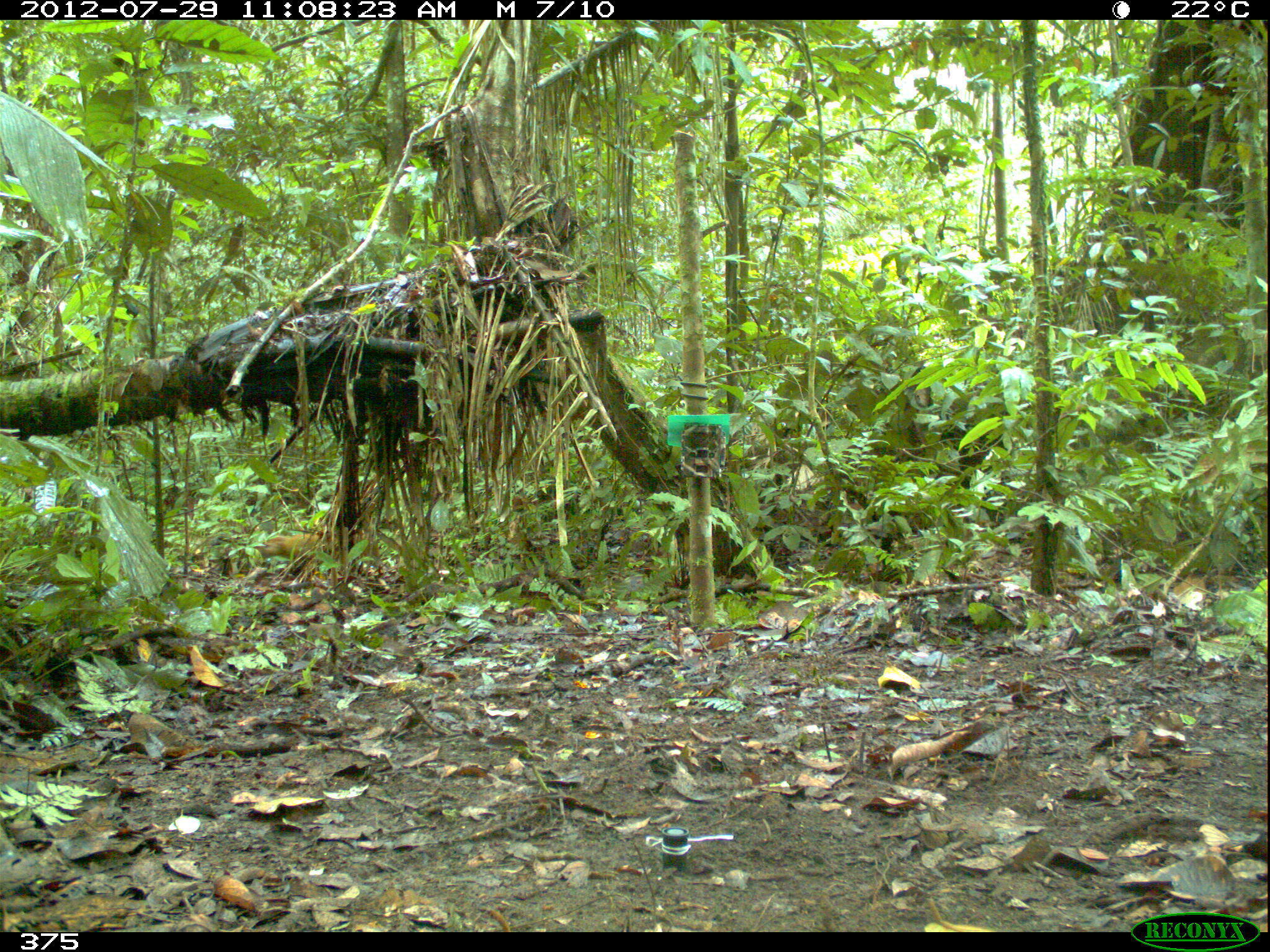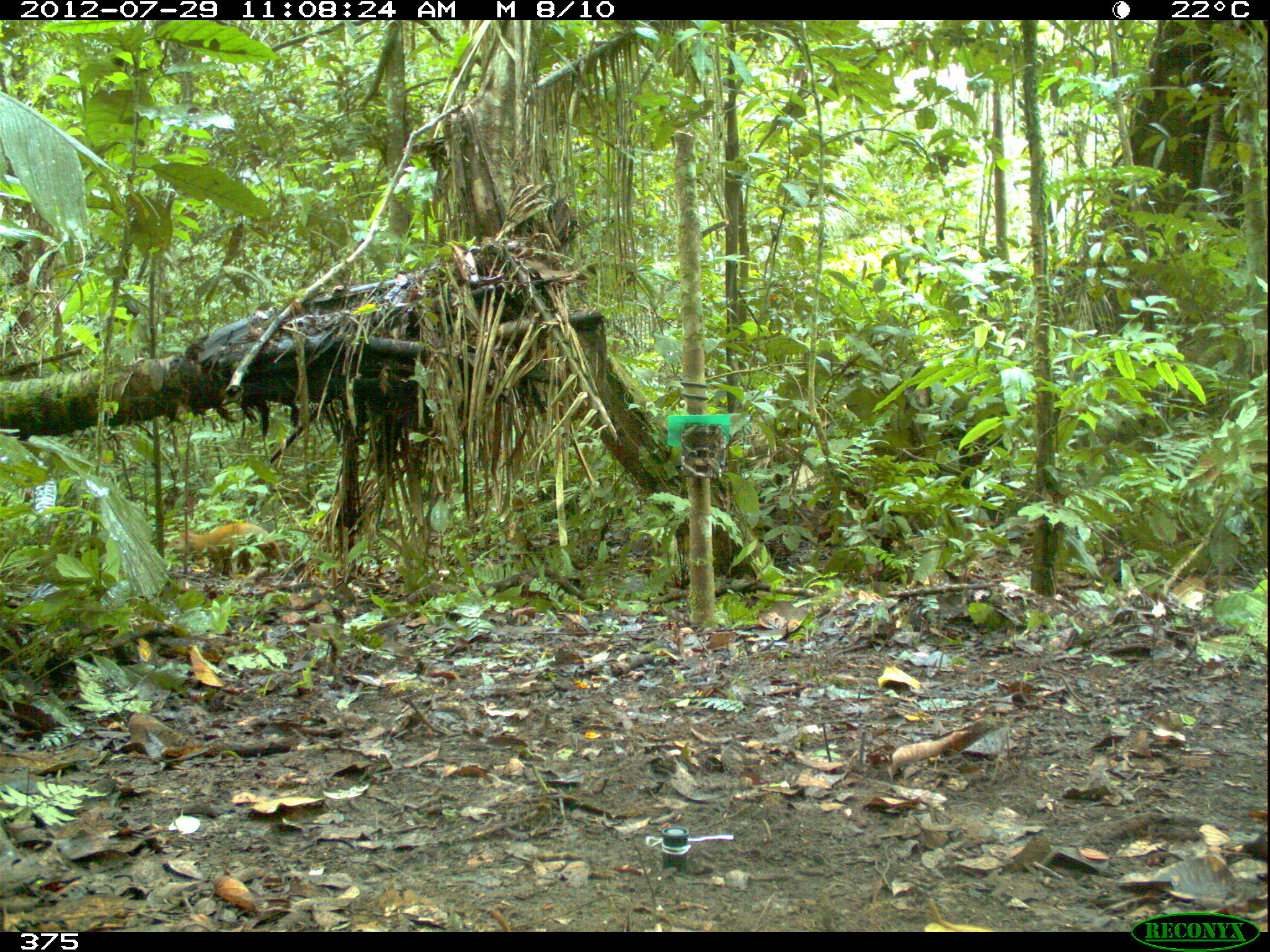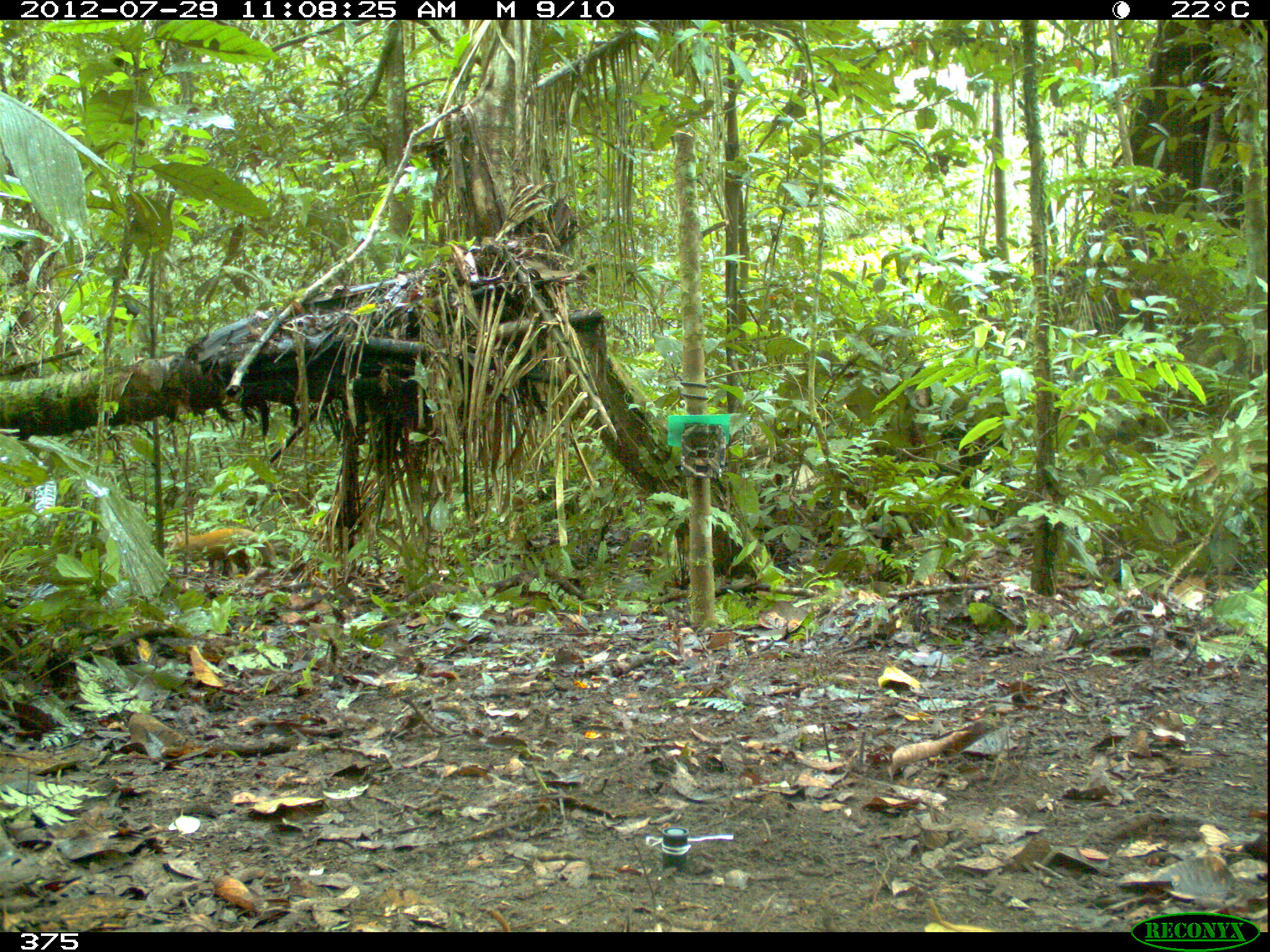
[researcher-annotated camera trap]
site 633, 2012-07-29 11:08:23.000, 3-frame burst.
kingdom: Animalia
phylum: Chordata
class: Mammalia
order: Rodentia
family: Dasyproctidae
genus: Dasyprocta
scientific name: Dasyprocta punctata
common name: central american agouti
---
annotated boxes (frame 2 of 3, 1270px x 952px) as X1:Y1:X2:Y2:
dasyprocta punctata: 161:523:287:577